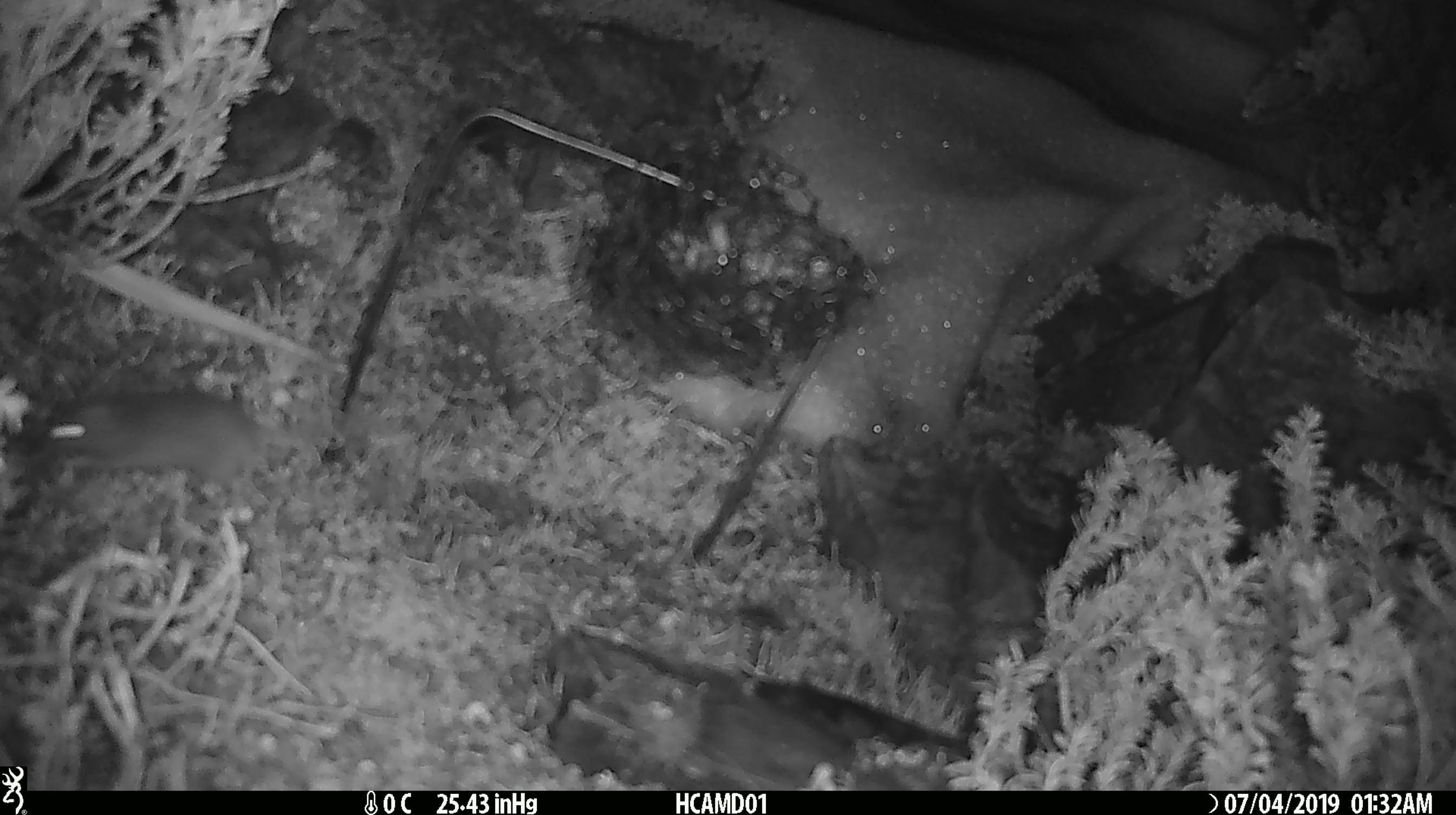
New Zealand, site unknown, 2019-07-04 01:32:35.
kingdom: Animalia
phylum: Chordata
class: Mammalia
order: Rodentia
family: Muridae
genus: Mus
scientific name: Mus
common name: mouse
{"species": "mouse (Mus)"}